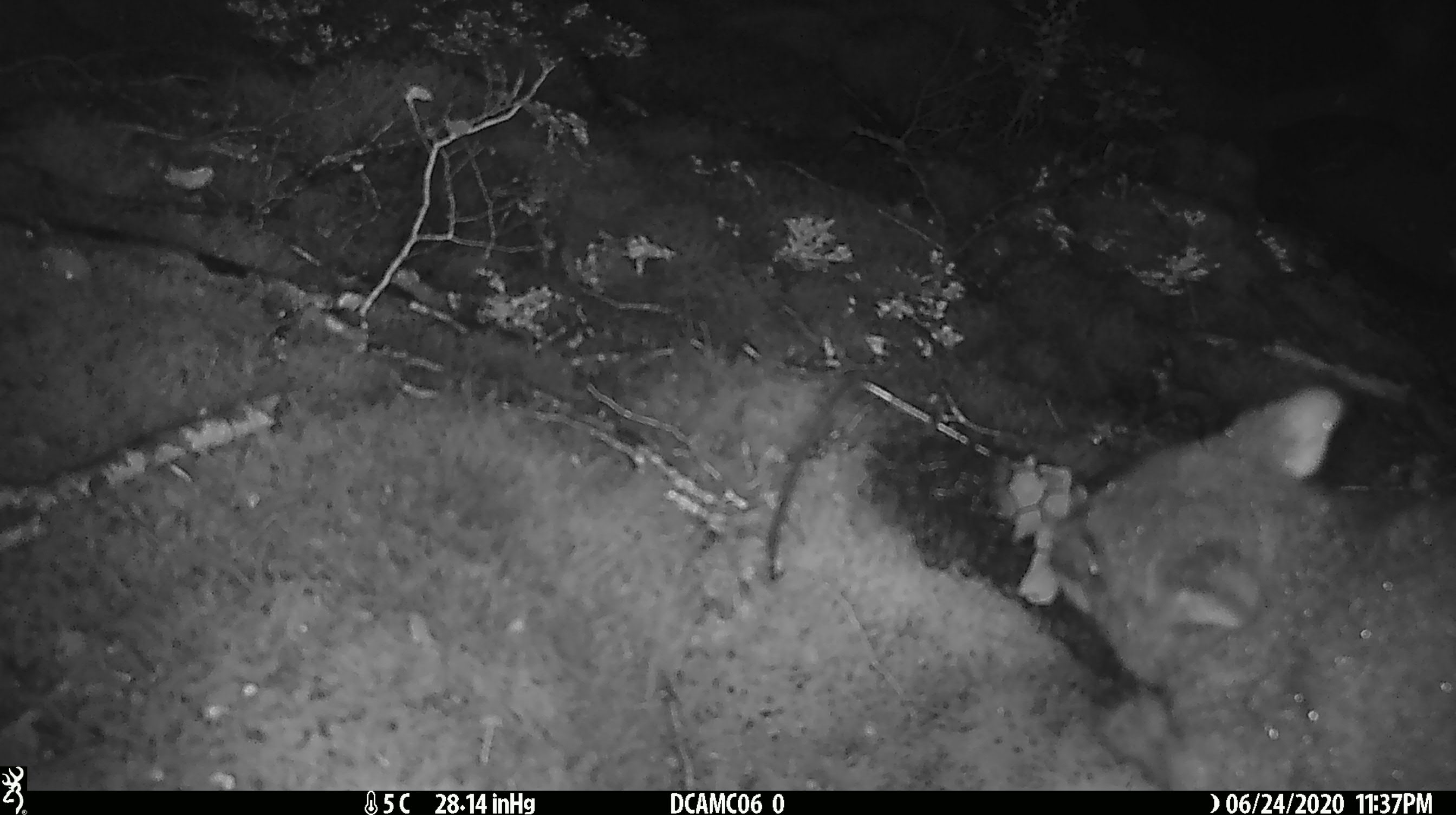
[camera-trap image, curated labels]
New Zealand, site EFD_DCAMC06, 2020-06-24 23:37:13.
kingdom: Animalia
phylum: Chordata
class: Mammalia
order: Diprotodontia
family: Phalangeridae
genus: Trichosurus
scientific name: Trichosurus vulpecula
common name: common brushtail possum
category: possum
Possum (common brushtail possum) (Trichosurus vulpecula).